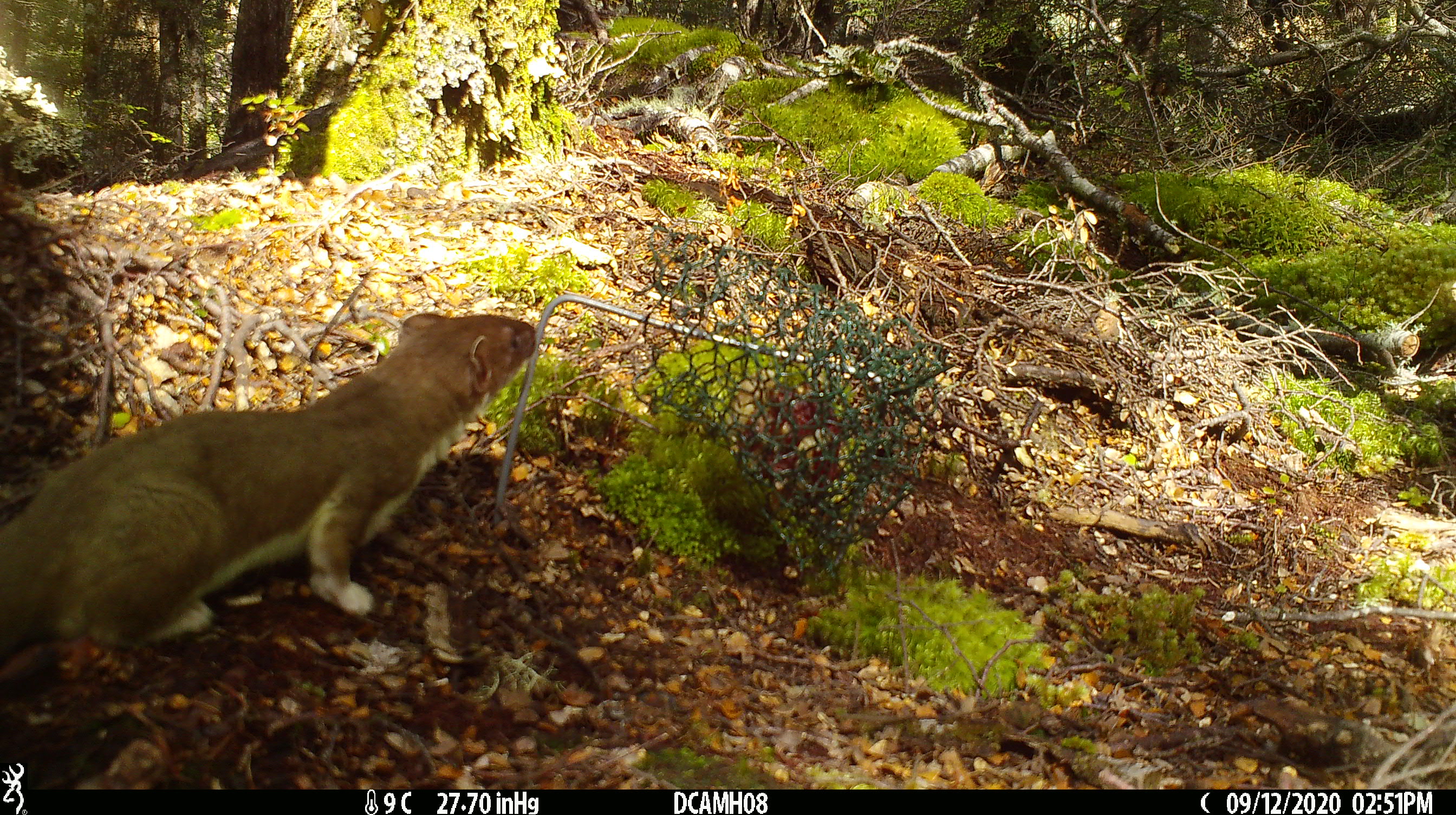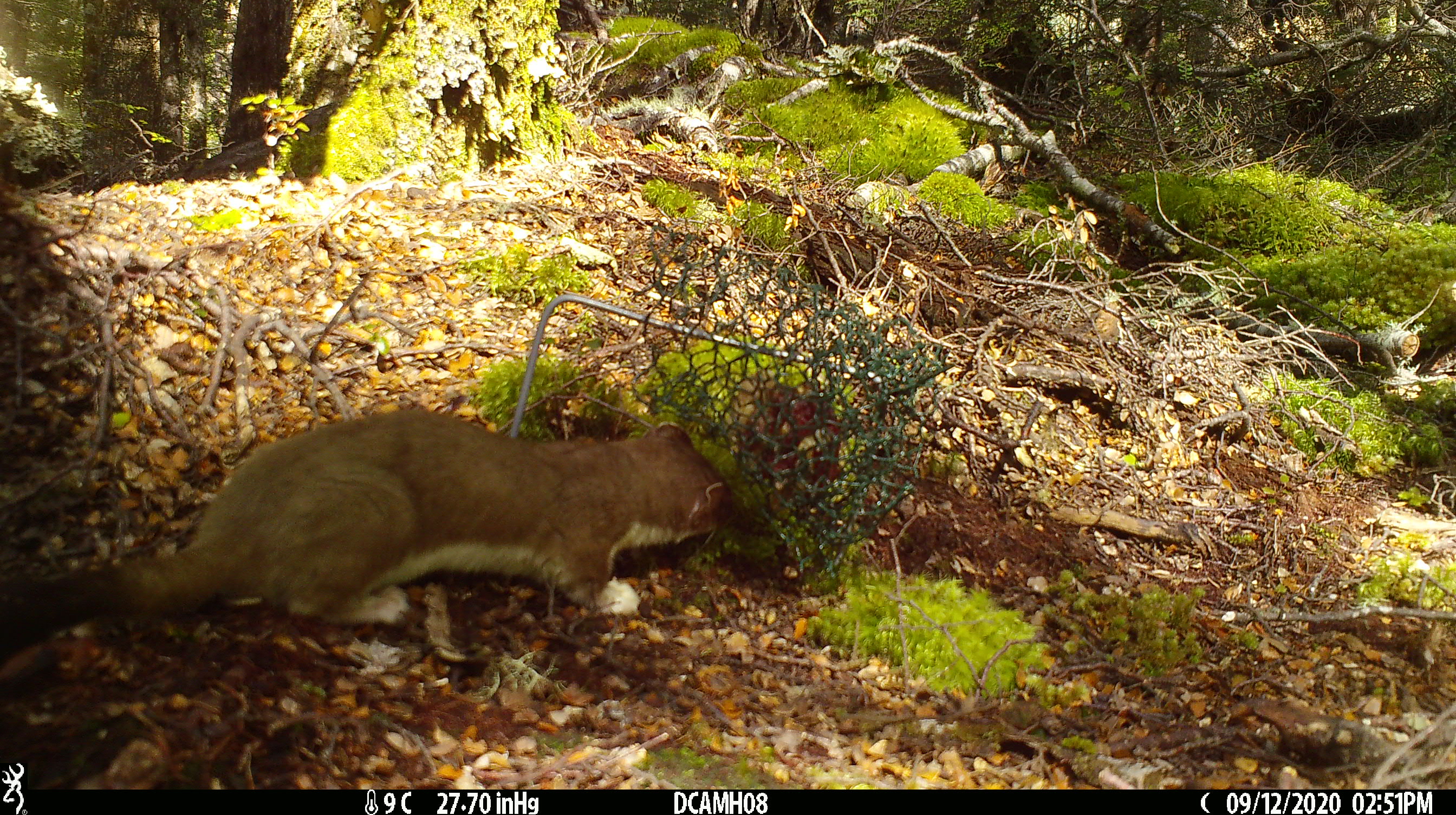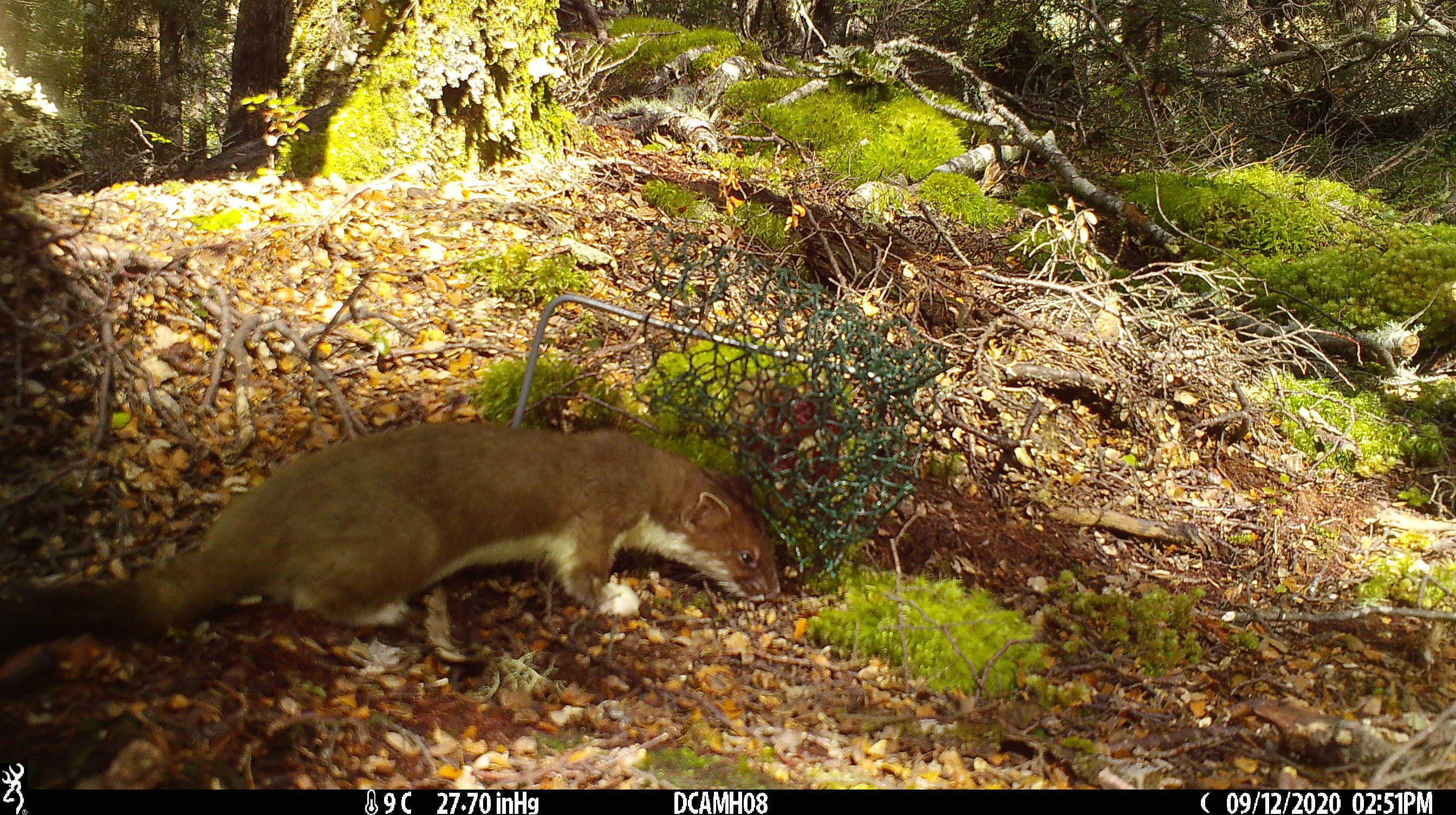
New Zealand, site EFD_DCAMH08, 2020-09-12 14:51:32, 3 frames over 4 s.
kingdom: Animalia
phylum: Chordata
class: Mammalia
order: Carnivora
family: Mustelidae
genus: Mustela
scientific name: Mustela erminea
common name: stoat